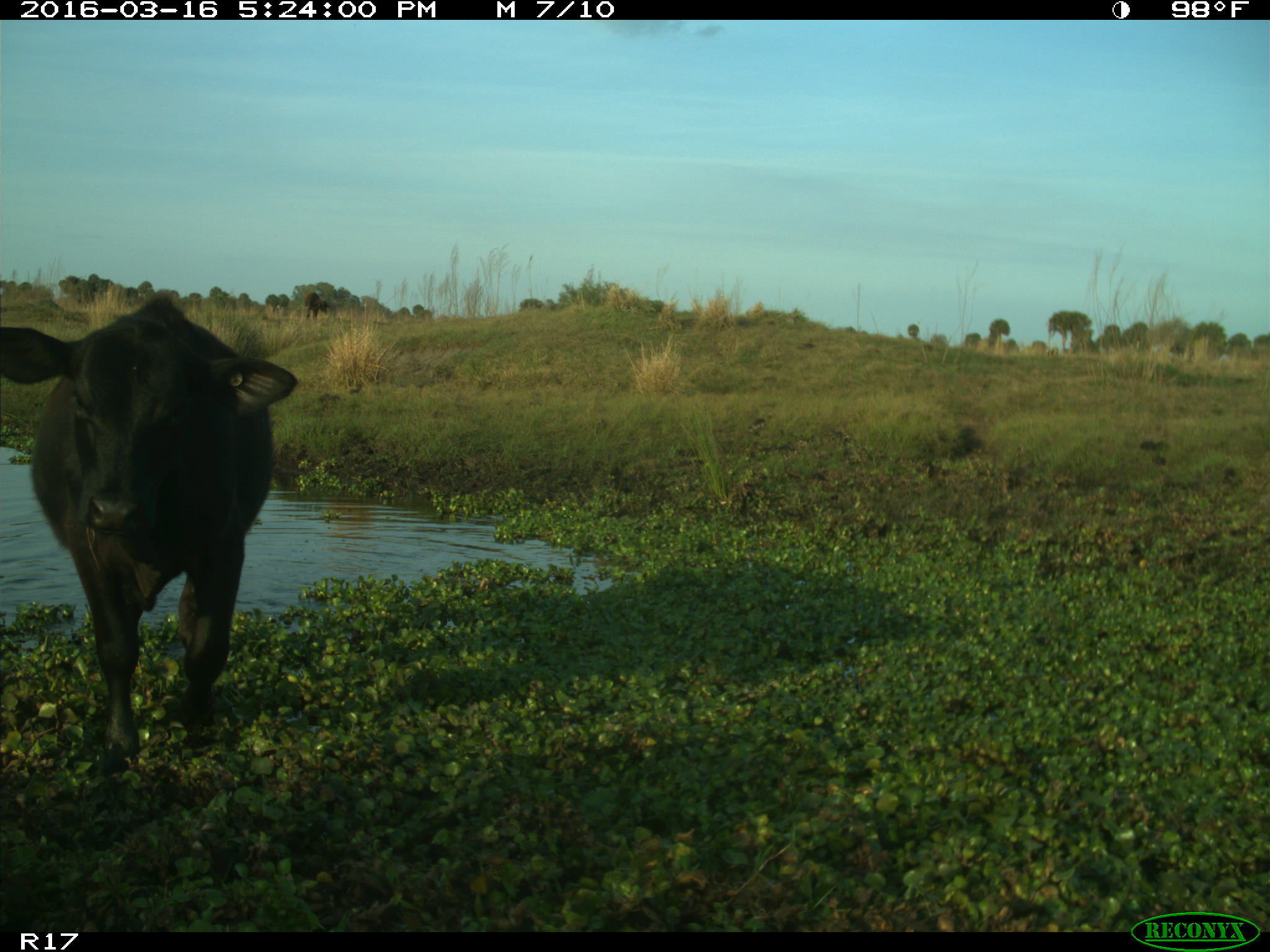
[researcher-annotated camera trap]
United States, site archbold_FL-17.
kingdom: Animalia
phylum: Chordata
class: Mammalia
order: Artiodactyla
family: Bovidae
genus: Bos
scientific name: Bos taurus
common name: domestic cow